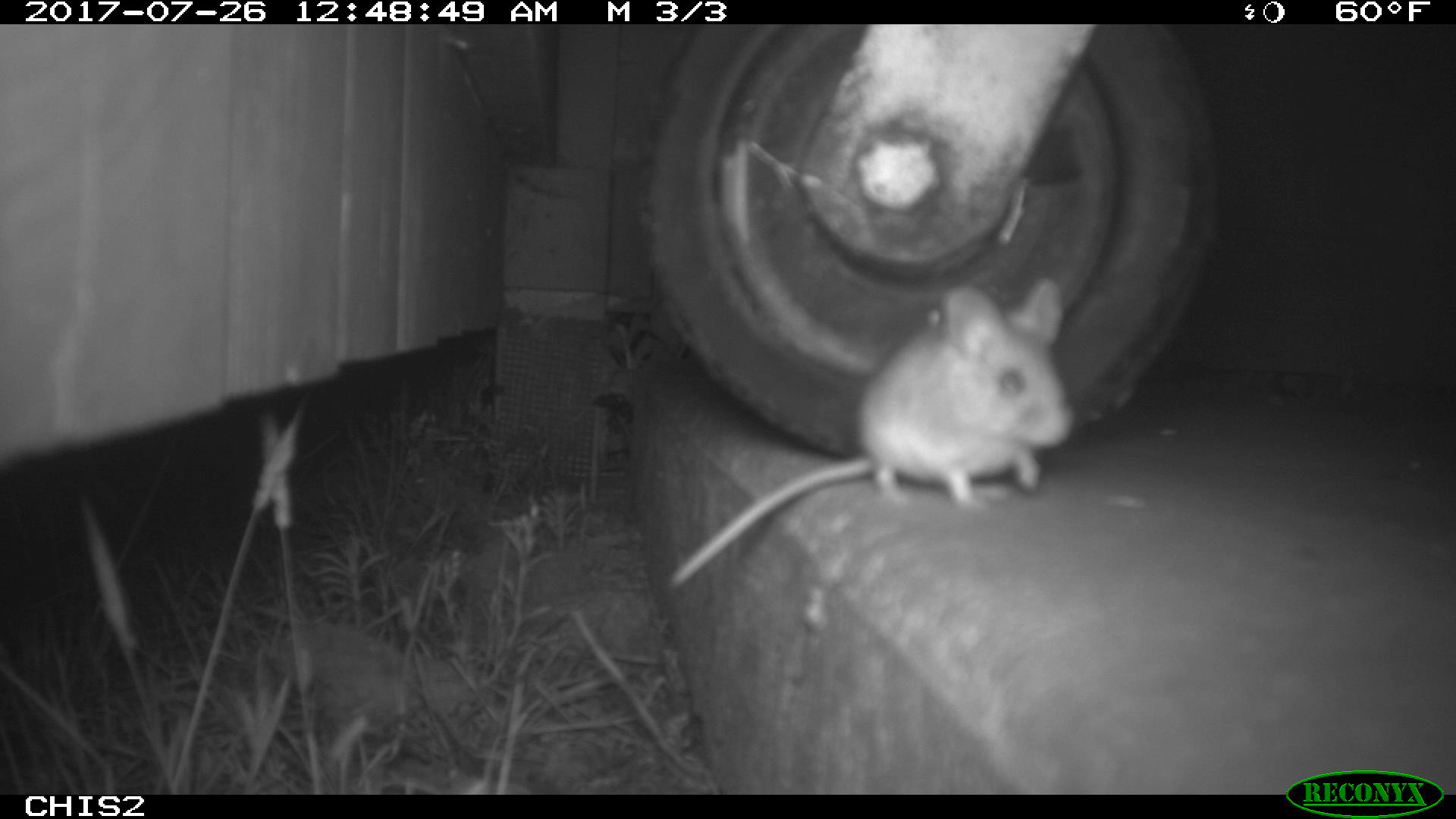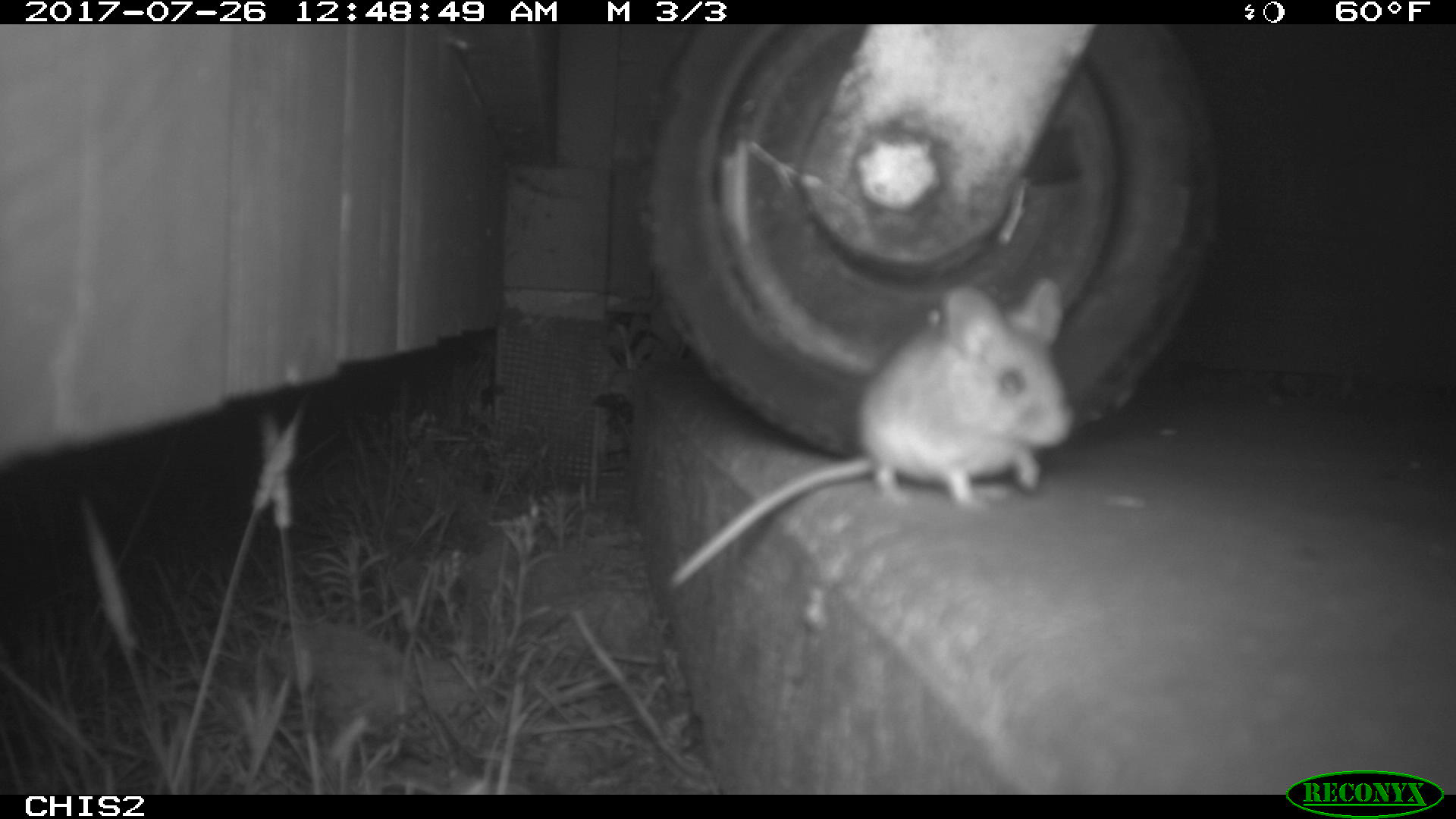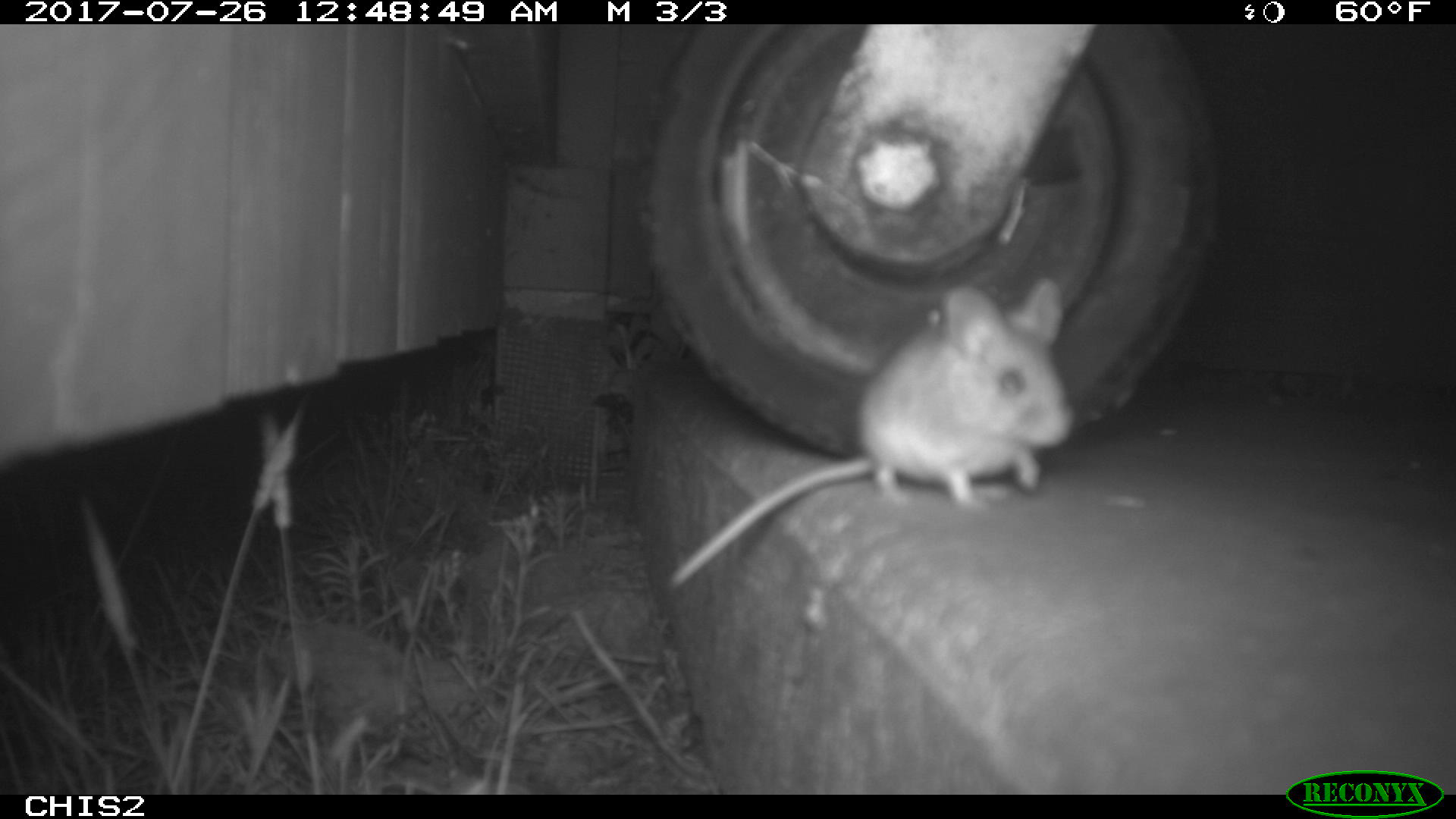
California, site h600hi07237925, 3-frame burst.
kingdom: Animalia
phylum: Chordata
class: Mammalia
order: Rodentia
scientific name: Rodentia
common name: rodent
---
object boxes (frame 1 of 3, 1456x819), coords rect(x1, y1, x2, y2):
rodent: rect(667, 275, 1072, 590)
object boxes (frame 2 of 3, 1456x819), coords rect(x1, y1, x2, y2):
rodent: rect(664, 281, 1072, 585)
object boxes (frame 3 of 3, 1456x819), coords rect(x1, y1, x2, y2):
rodent: rect(667, 278, 1074, 592)